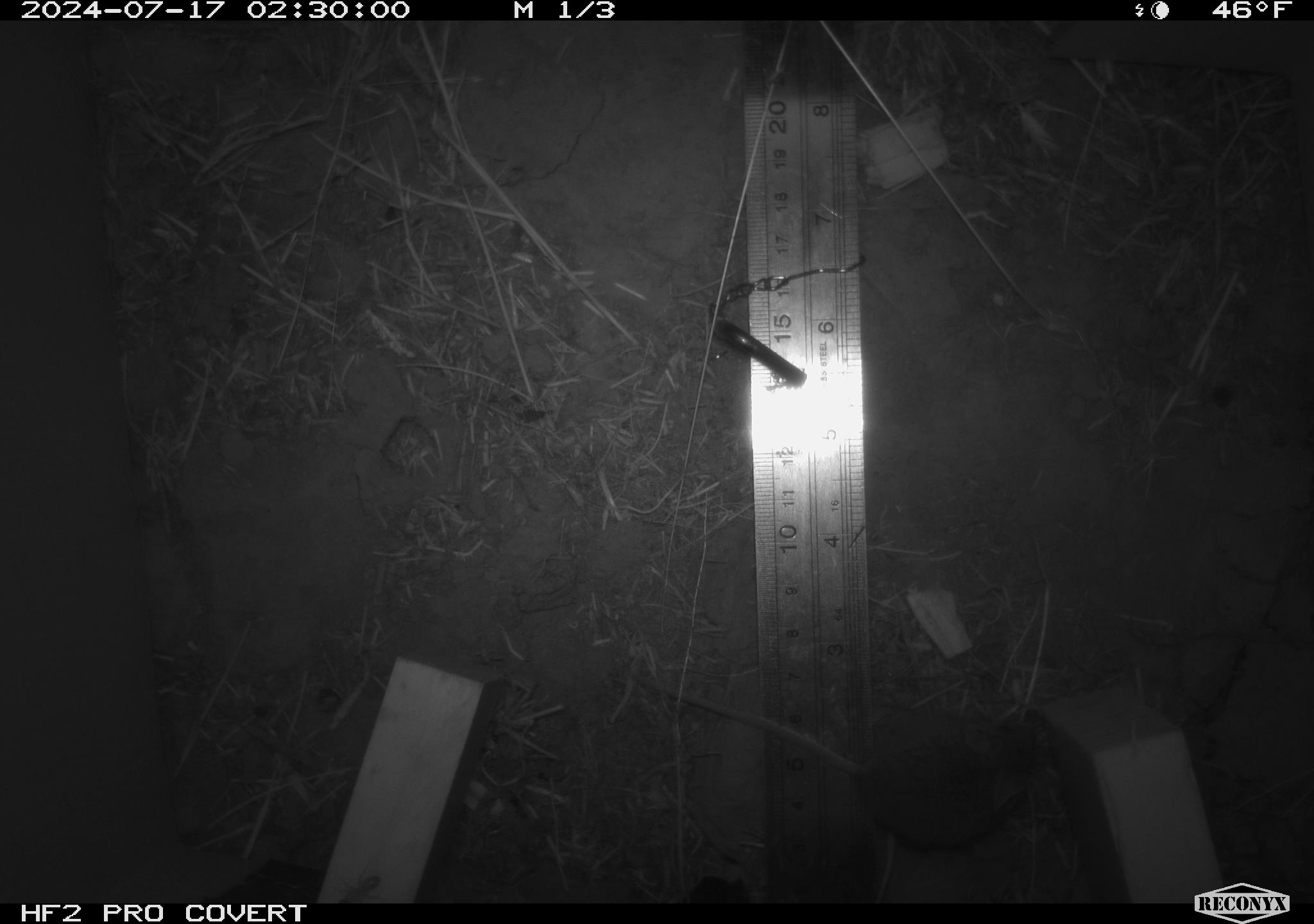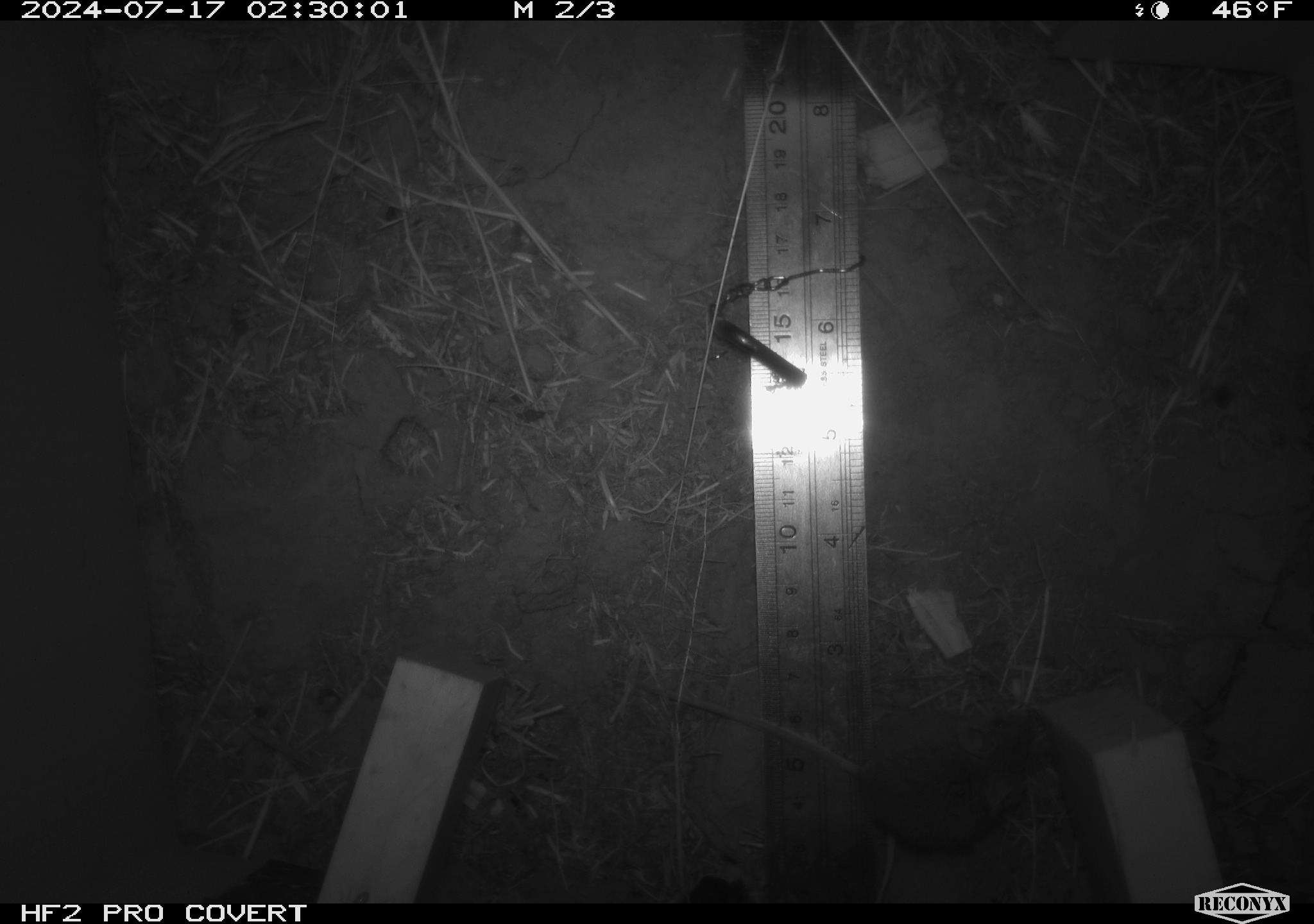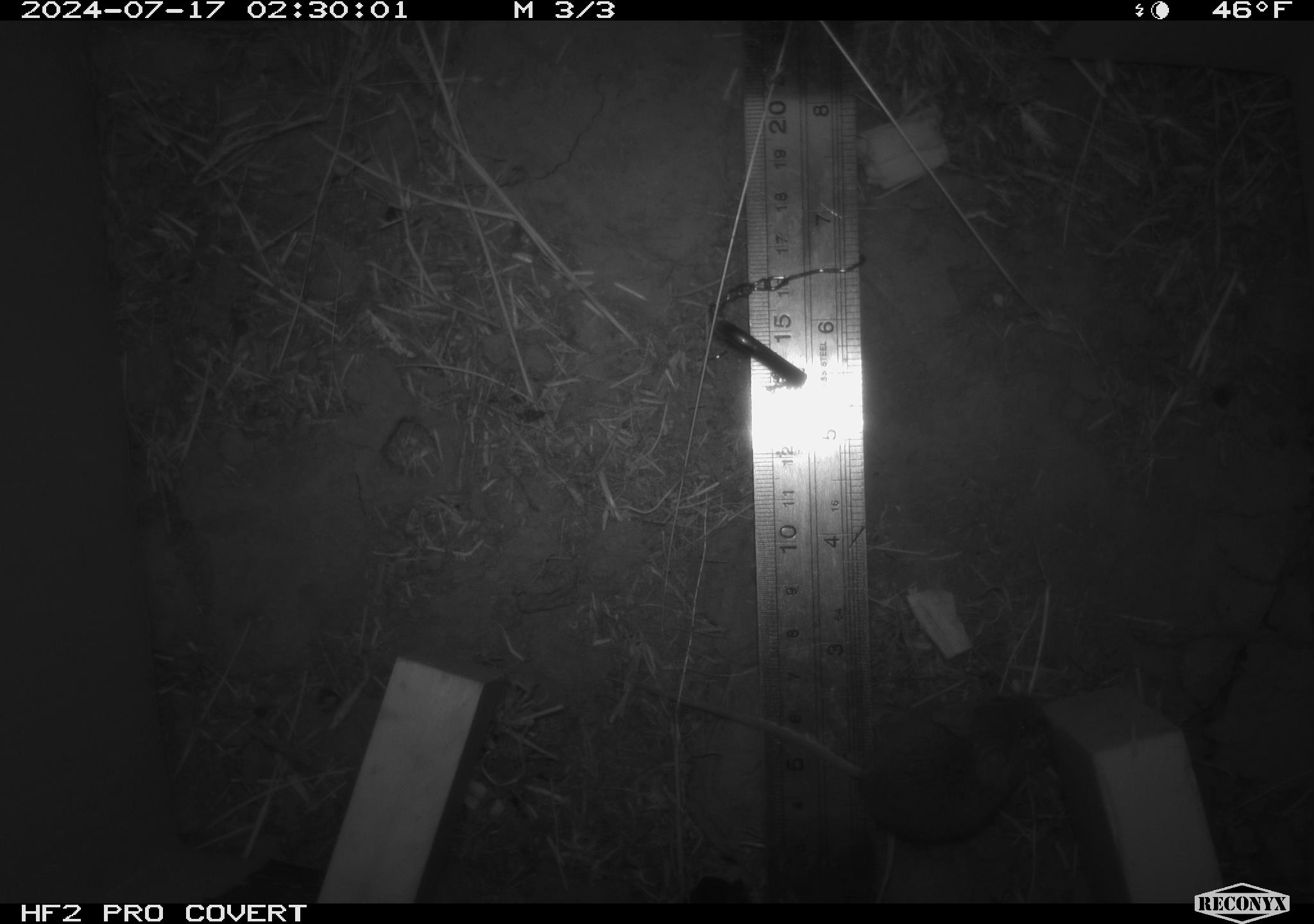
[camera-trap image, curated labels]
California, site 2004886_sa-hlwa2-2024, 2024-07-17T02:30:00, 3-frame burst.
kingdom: Animalia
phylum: Chordata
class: Mammalia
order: Rodentia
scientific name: Rodentia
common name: mouse species